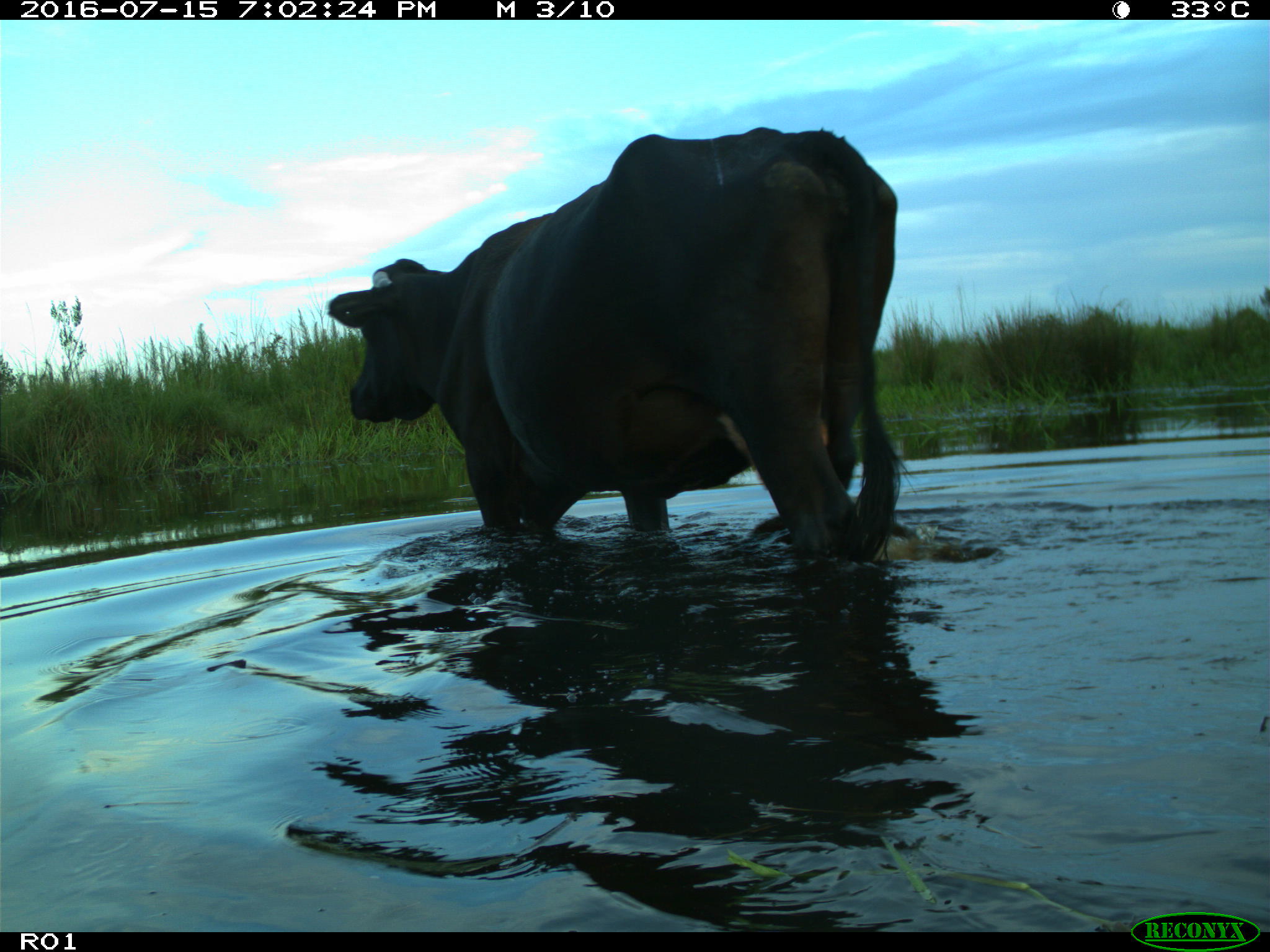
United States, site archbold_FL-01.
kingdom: Animalia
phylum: Chordata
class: Mammalia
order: Artiodactyla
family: Bovidae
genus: Bos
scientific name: Bos taurus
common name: domestic cow